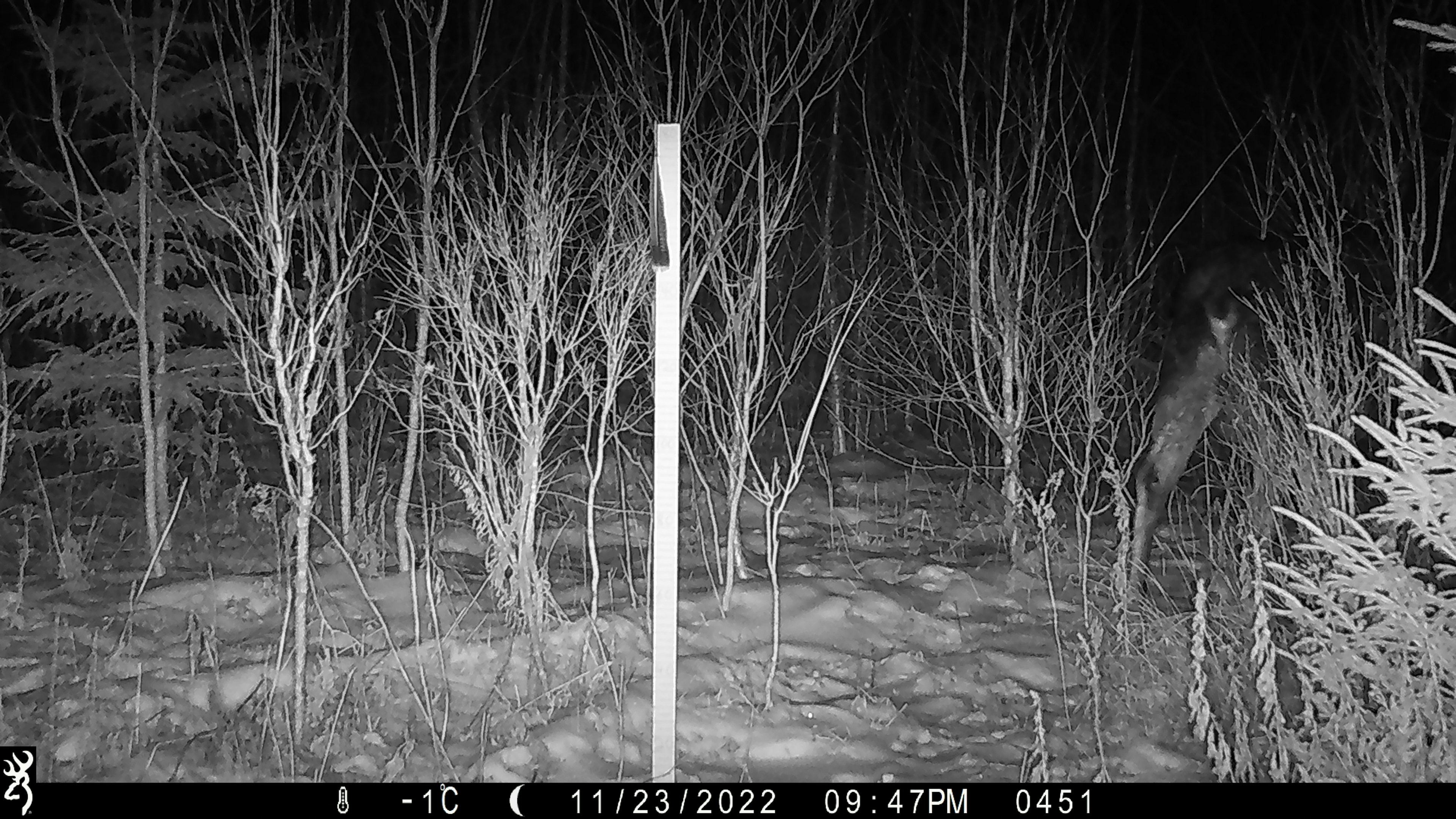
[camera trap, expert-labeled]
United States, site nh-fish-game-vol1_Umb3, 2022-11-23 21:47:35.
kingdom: Animalia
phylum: Chordata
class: Mammalia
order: Artiodactyla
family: Cervidae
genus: Alces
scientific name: Alces alces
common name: moose